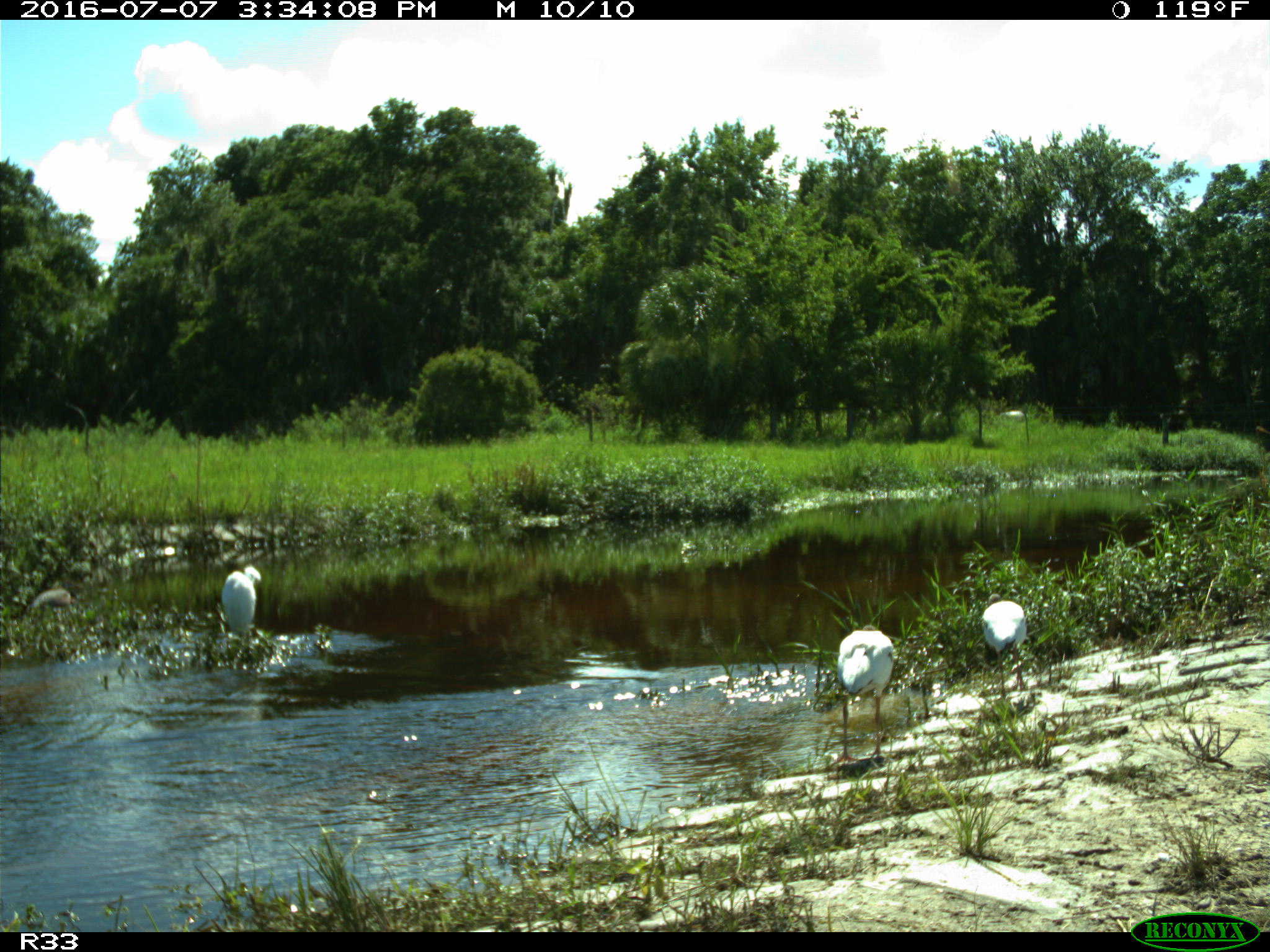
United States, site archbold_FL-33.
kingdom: Animalia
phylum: Chordata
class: Aves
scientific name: Aves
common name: birds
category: unidentified bird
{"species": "unidentified bird (birds) (Aves)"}